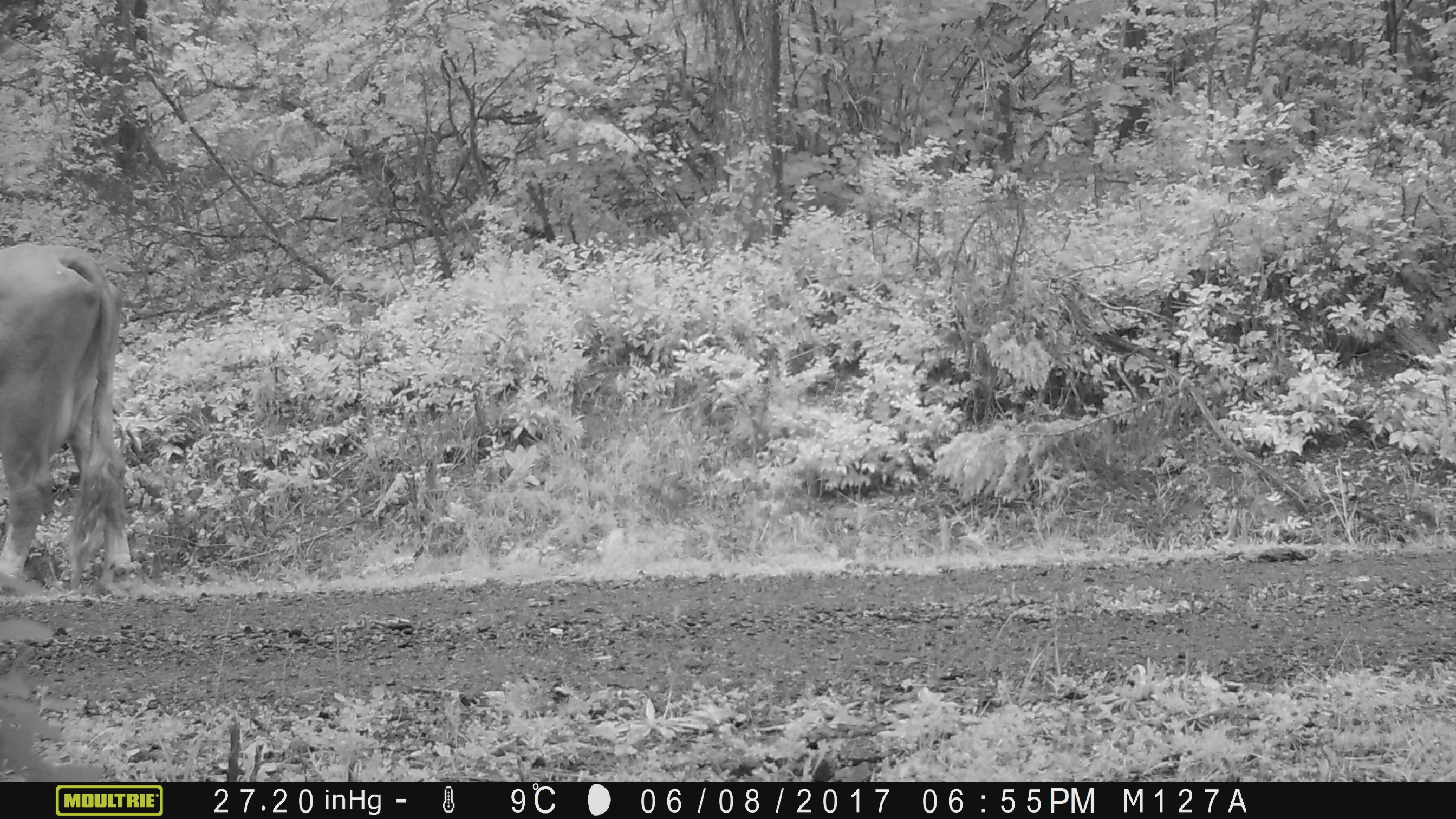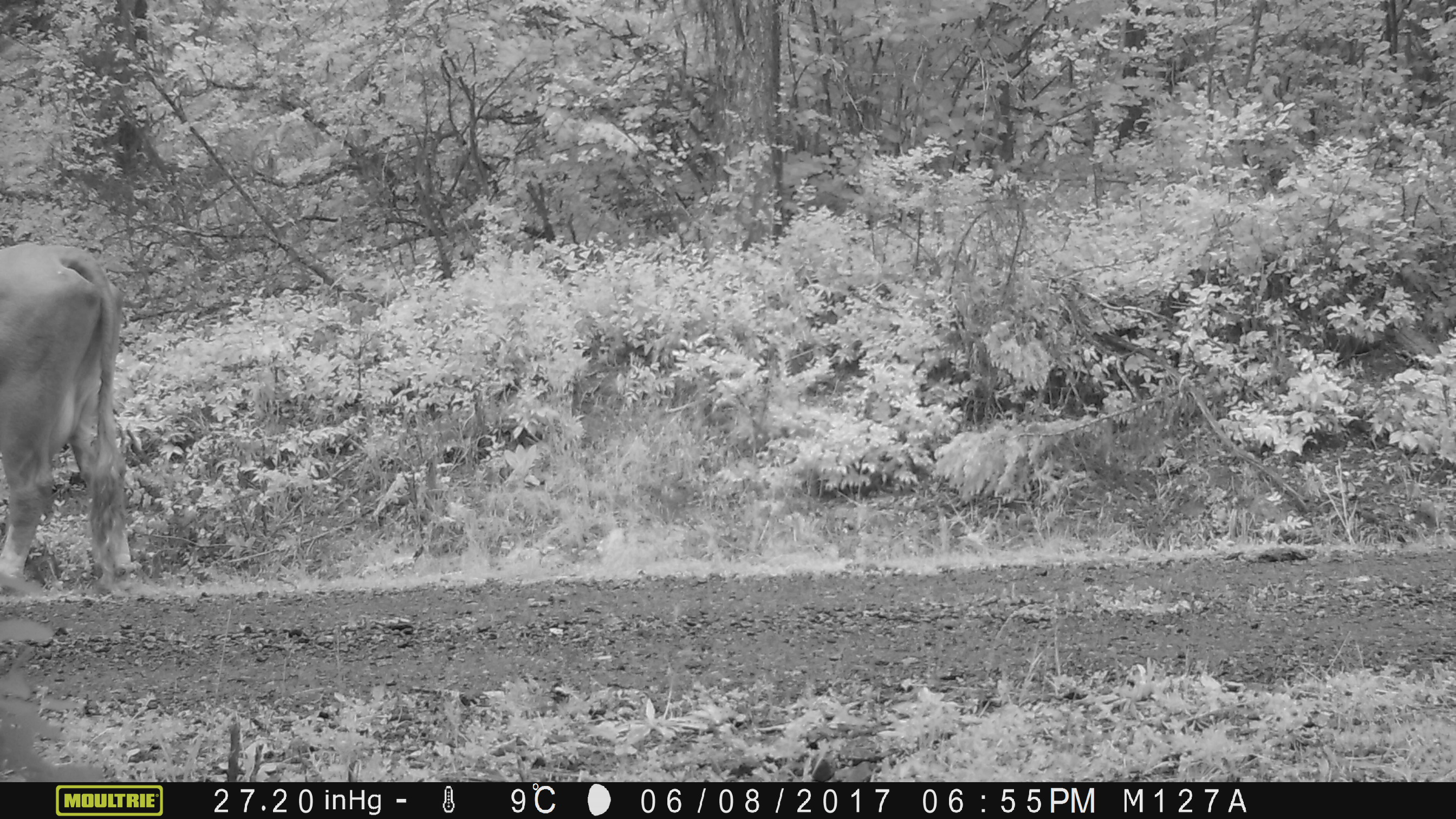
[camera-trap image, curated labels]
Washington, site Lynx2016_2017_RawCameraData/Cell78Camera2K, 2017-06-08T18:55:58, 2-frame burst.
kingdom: Animalia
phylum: Chordata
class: Mammalia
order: Artiodactyla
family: Bovidae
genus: Bos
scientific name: Bos taurus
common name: domestic cattle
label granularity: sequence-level